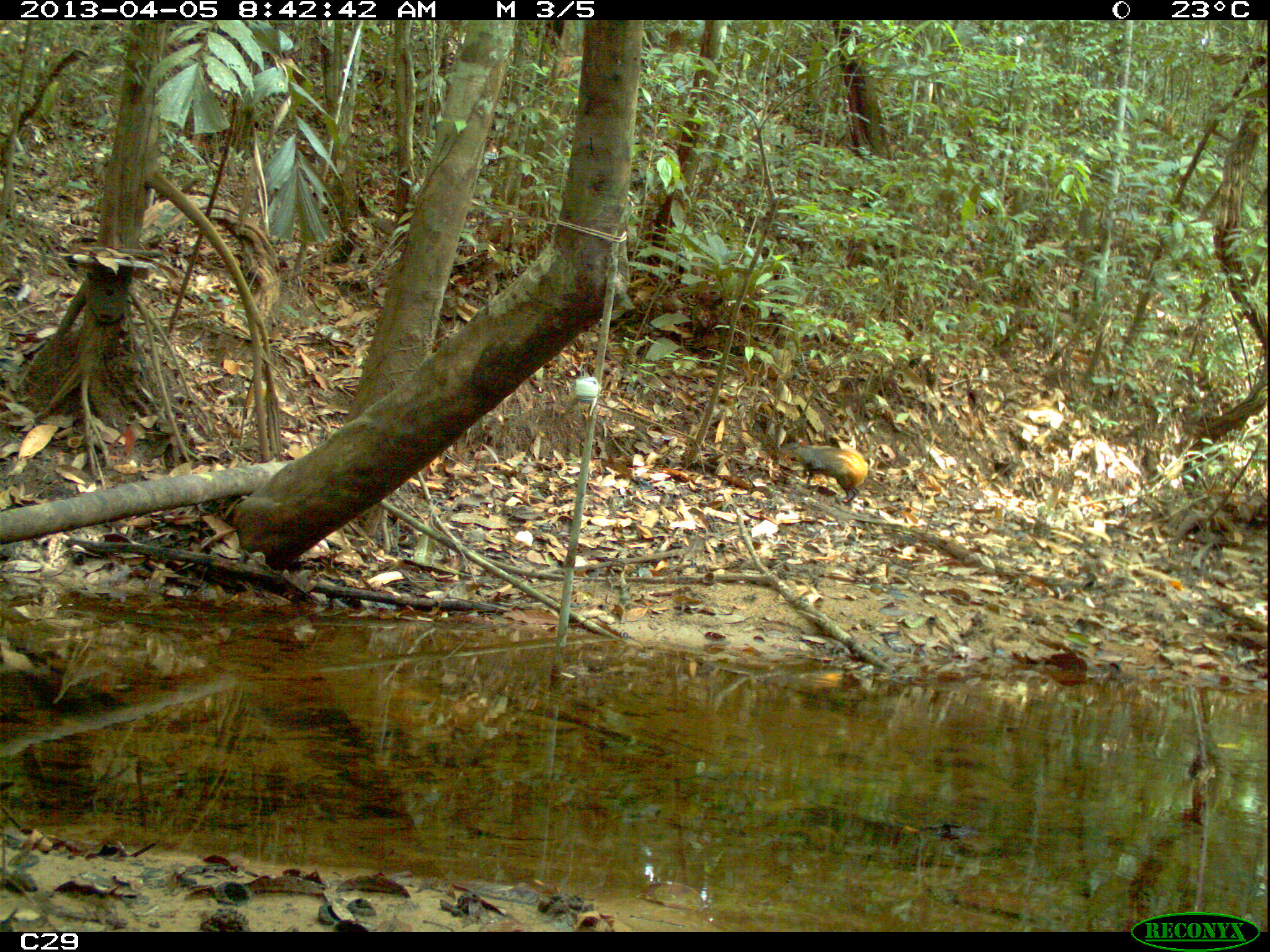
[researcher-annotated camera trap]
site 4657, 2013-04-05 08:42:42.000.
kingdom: Animalia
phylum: Chordata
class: Mammalia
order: Rodentia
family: Dasyproctidae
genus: Dasyprocta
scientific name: Dasyprocta leporina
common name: red-rumped agouti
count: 1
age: adult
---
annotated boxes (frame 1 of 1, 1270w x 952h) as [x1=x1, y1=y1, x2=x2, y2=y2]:
dasyprocta leporina: [x1=775, y1=439, x2=870, y2=506]